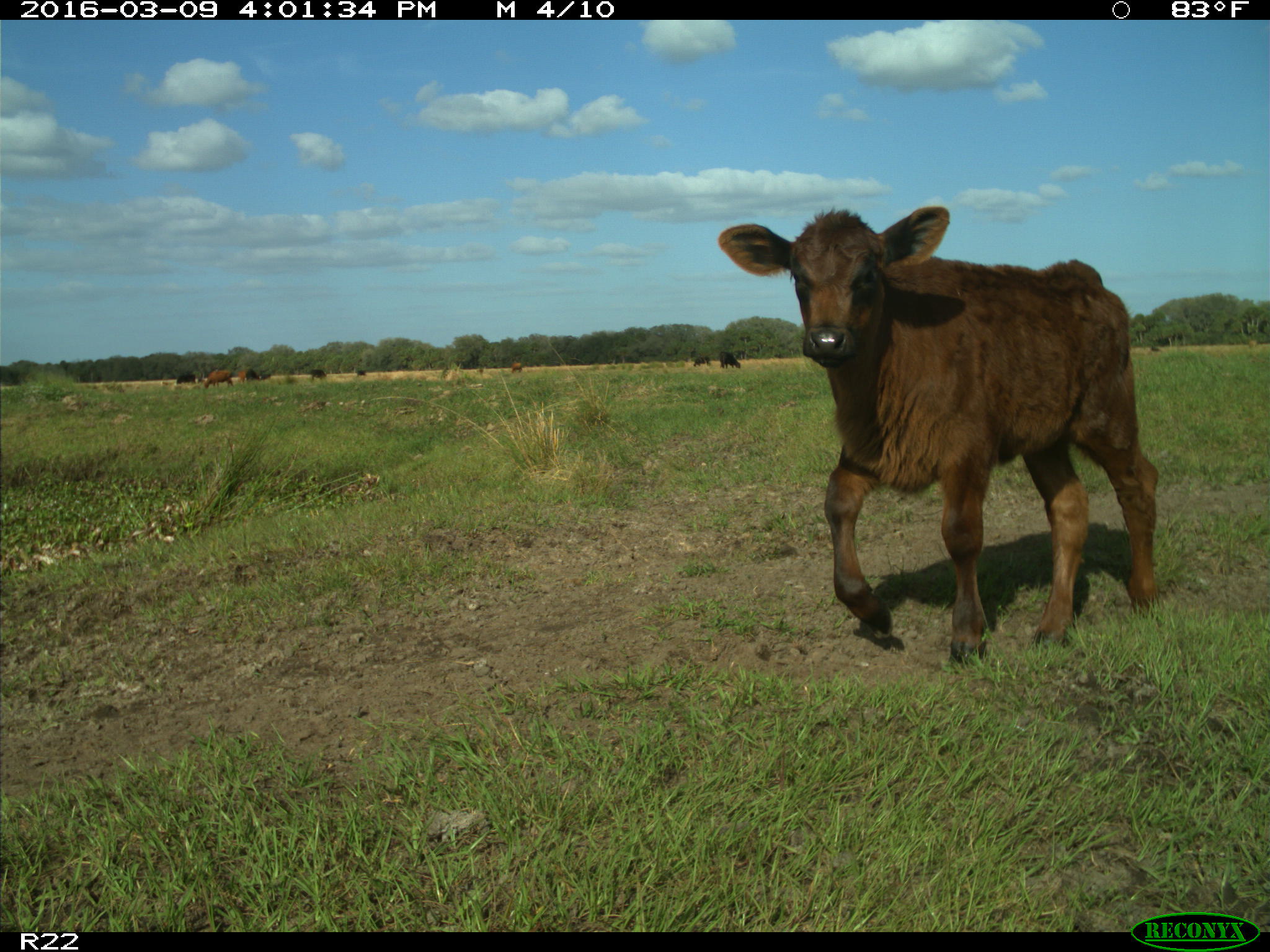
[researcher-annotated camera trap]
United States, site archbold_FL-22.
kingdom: Animalia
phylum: Chordata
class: Mammalia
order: Artiodactyla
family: Bovidae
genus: Bos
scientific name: Bos taurus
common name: domestic cow